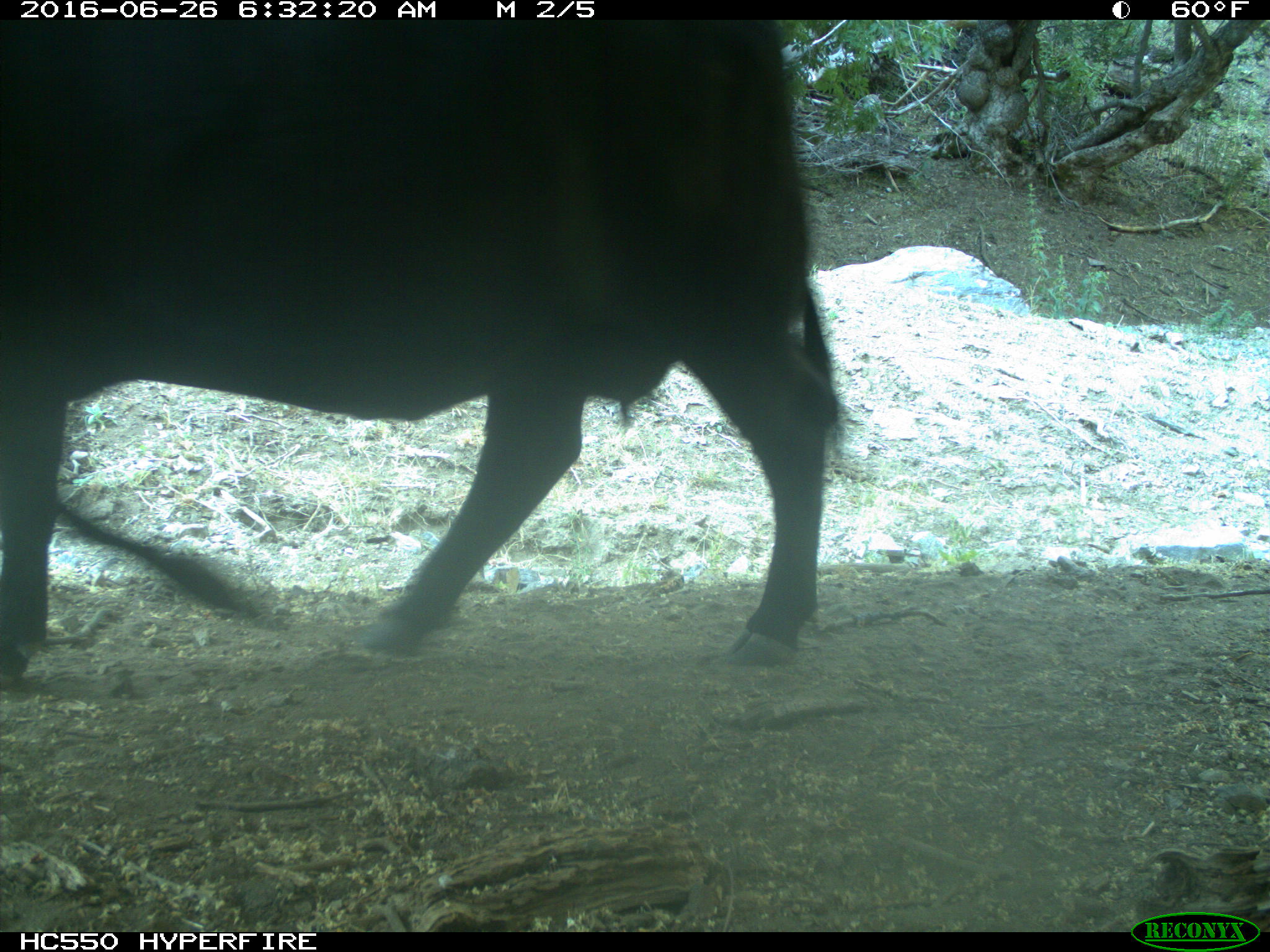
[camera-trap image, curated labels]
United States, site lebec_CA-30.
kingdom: Animalia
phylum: Chordata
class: Mammalia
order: Artiodactyla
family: Bovidae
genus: Bos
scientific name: Bos taurus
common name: domestic cow